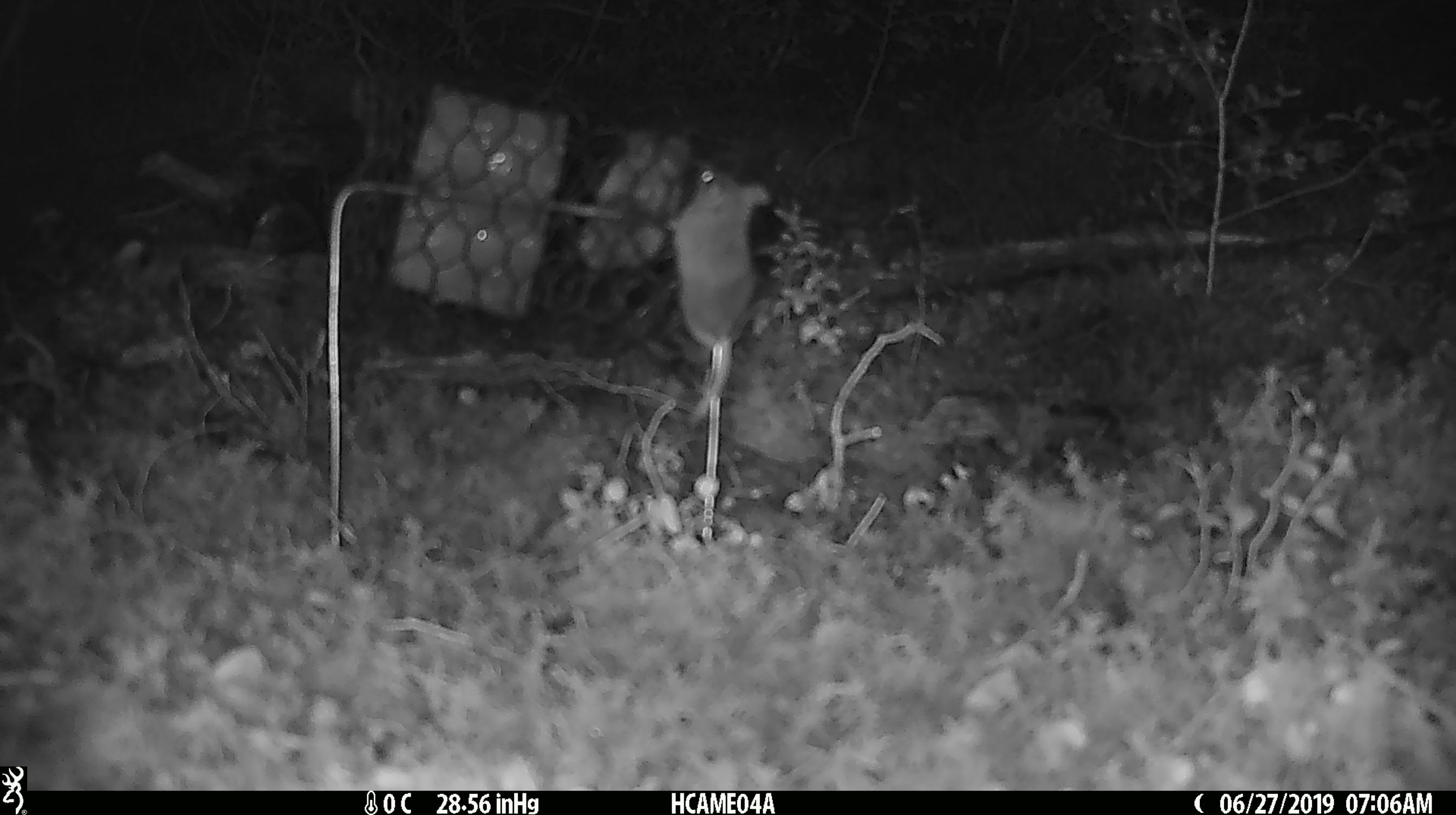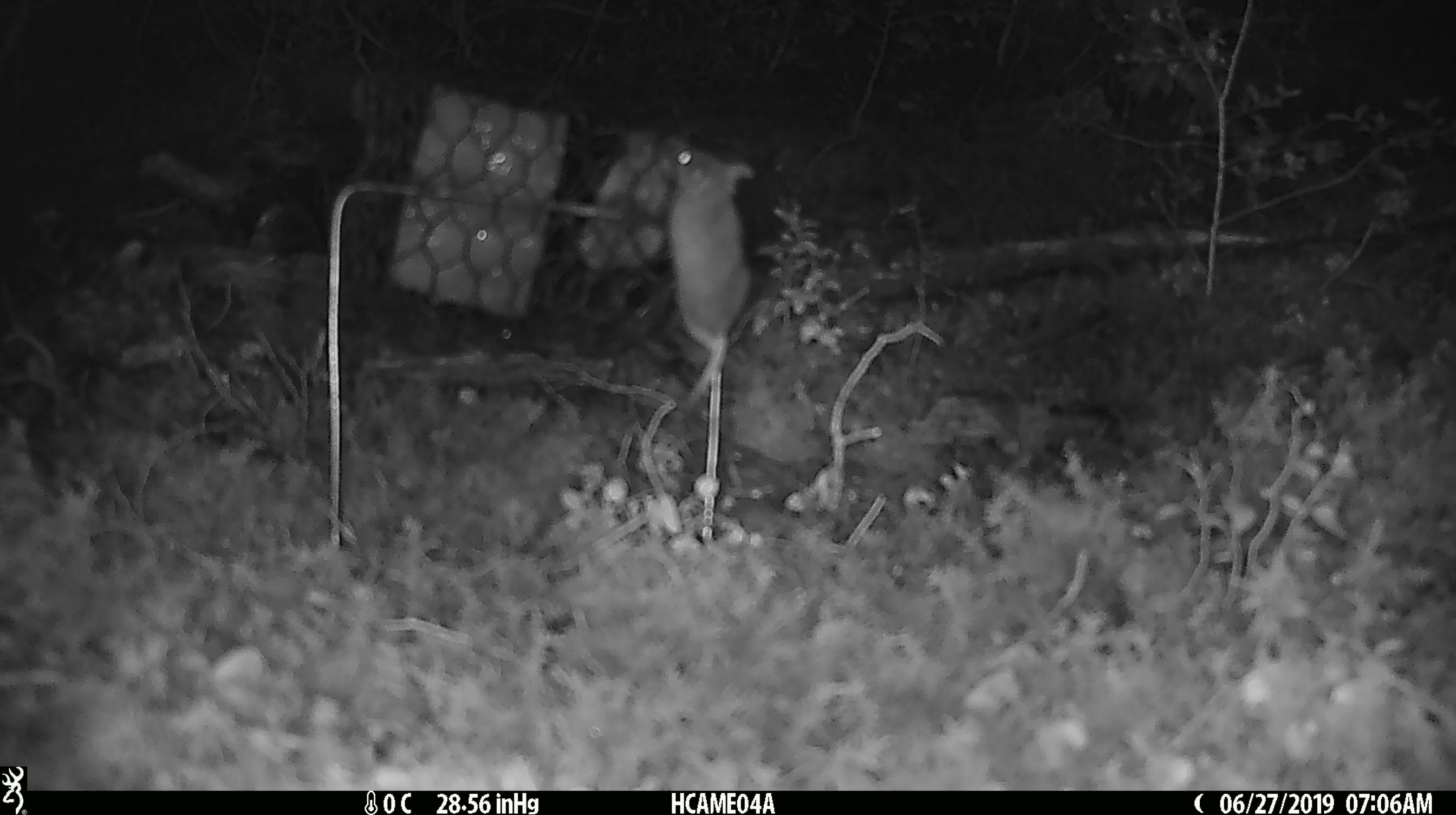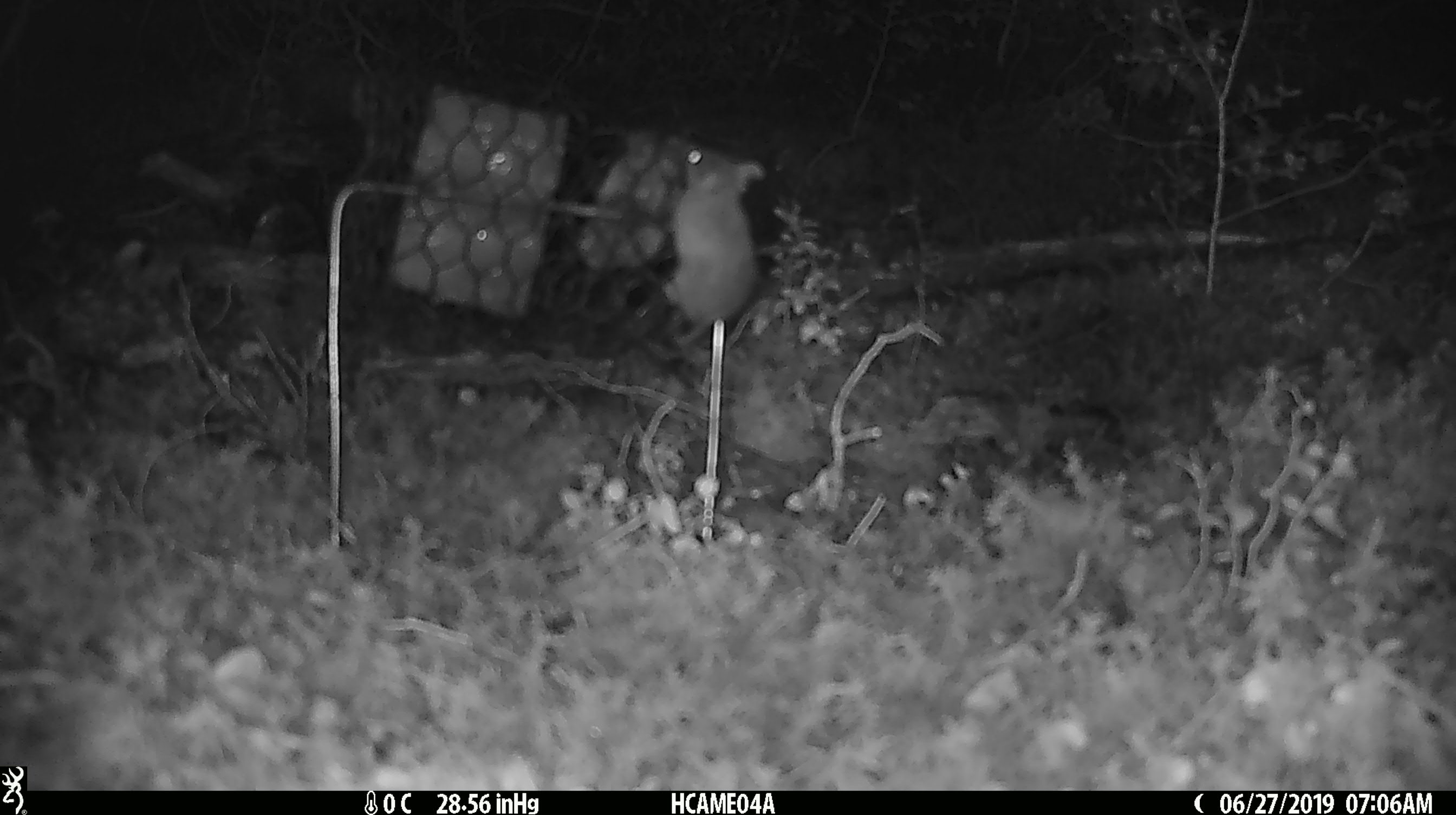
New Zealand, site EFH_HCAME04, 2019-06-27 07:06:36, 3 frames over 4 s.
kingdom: Animalia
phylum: Chordata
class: Mammalia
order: Rodentia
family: Muridae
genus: Mus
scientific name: Mus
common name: mouse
Mouse (Mus).